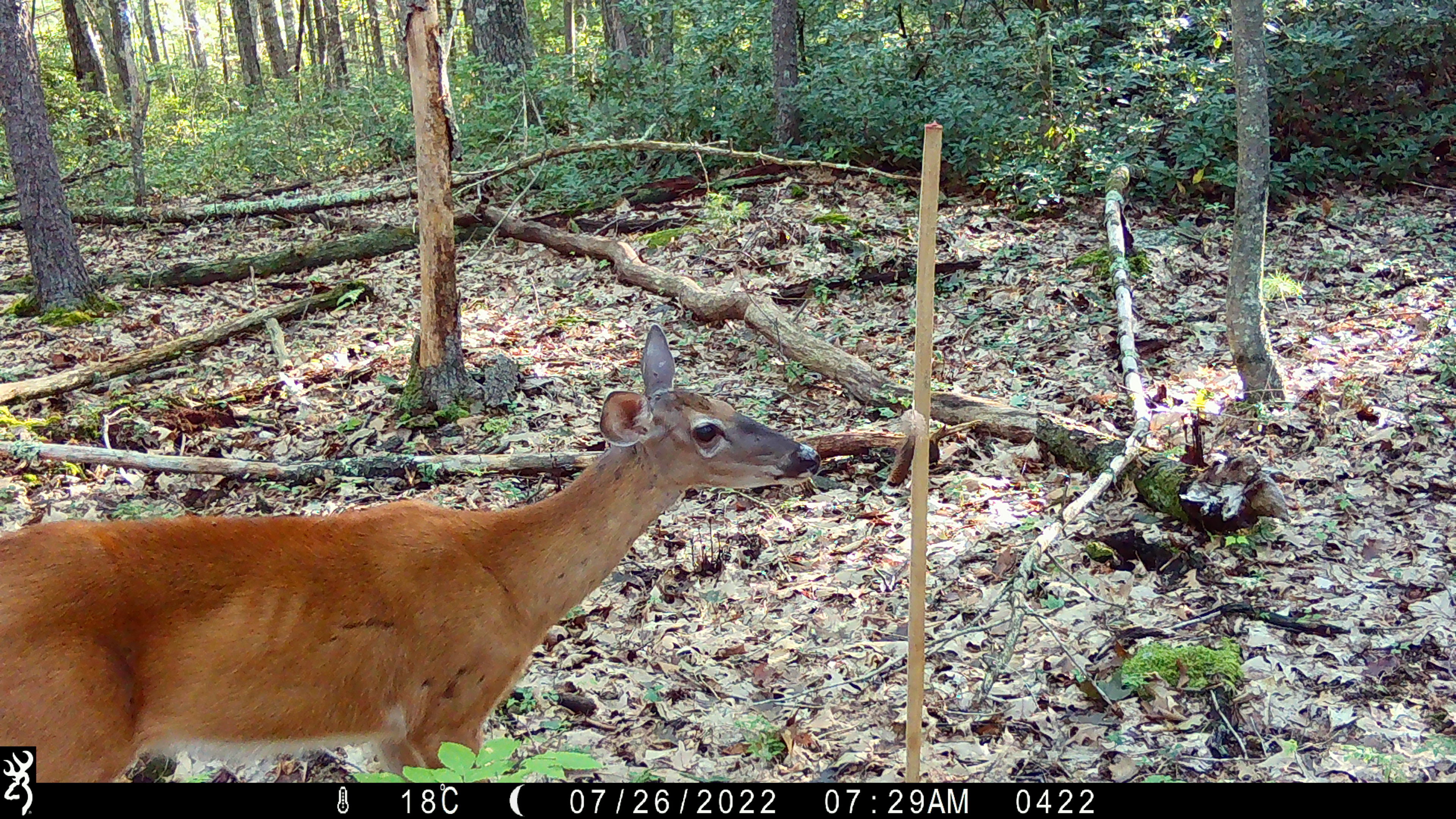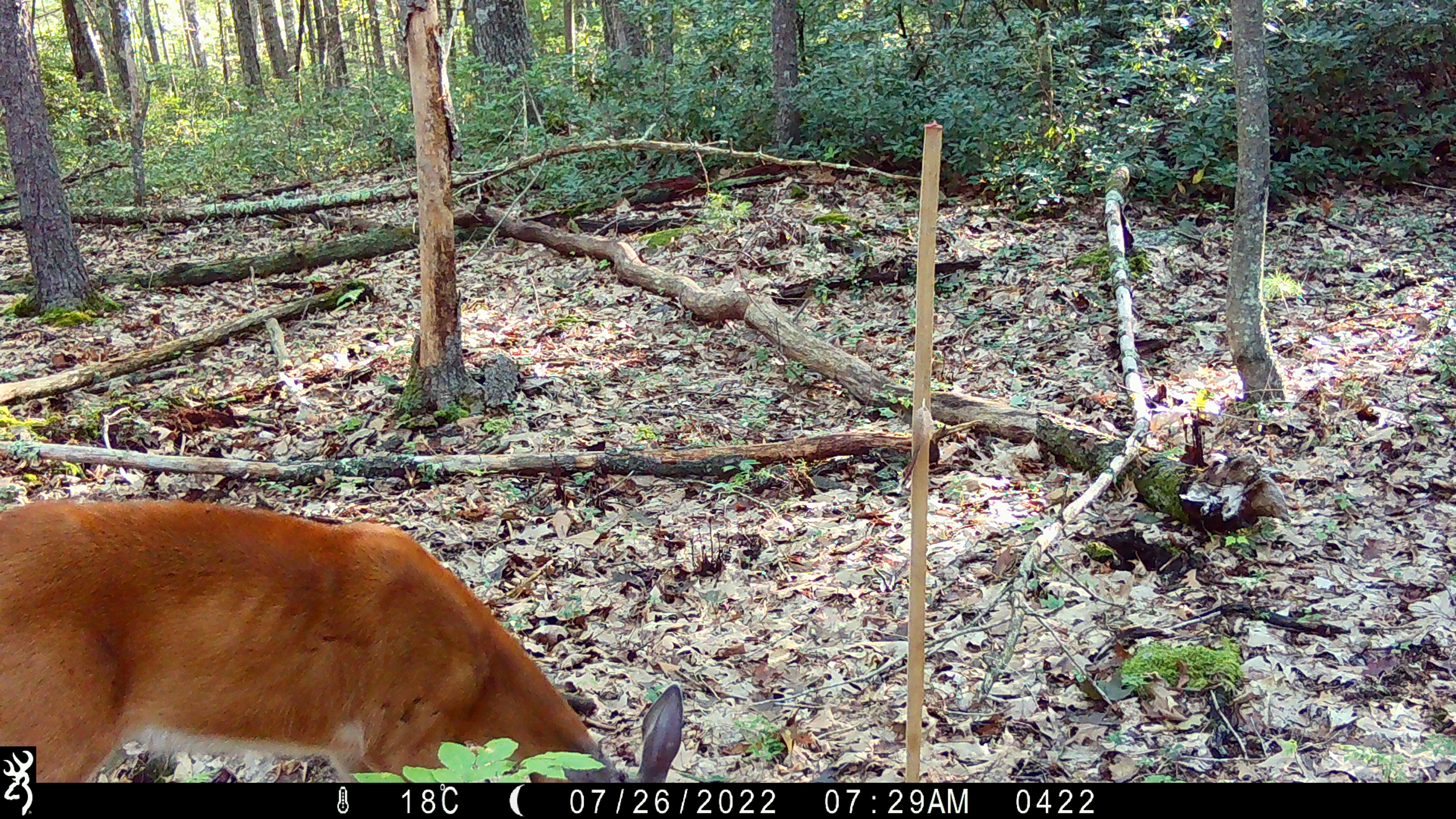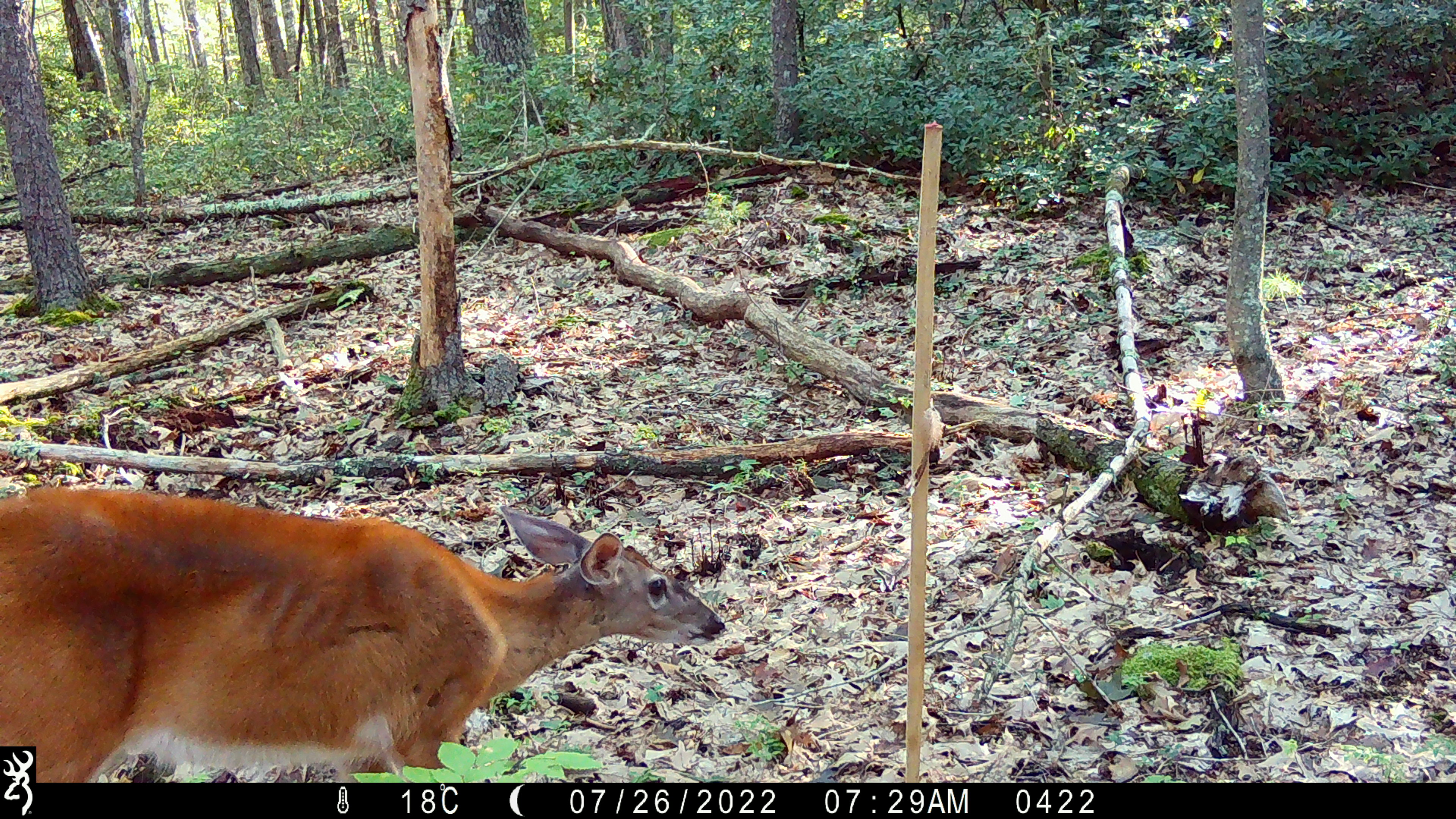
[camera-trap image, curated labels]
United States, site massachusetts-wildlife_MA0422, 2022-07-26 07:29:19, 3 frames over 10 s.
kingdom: Animalia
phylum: Chordata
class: Mammalia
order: Artiodactyla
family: Cervidae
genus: Odocoileus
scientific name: Odocoileus virginianus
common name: white-tailed deer